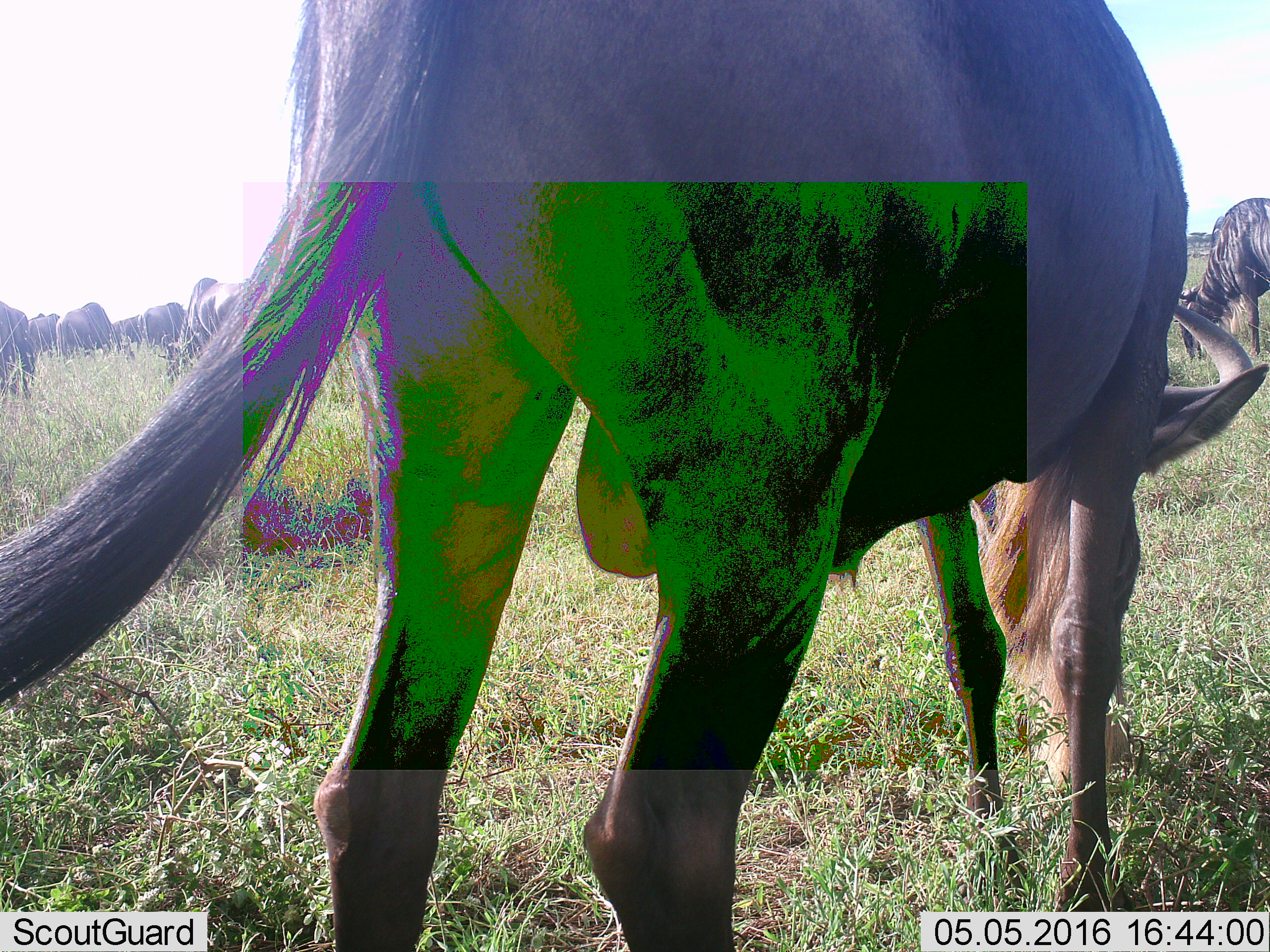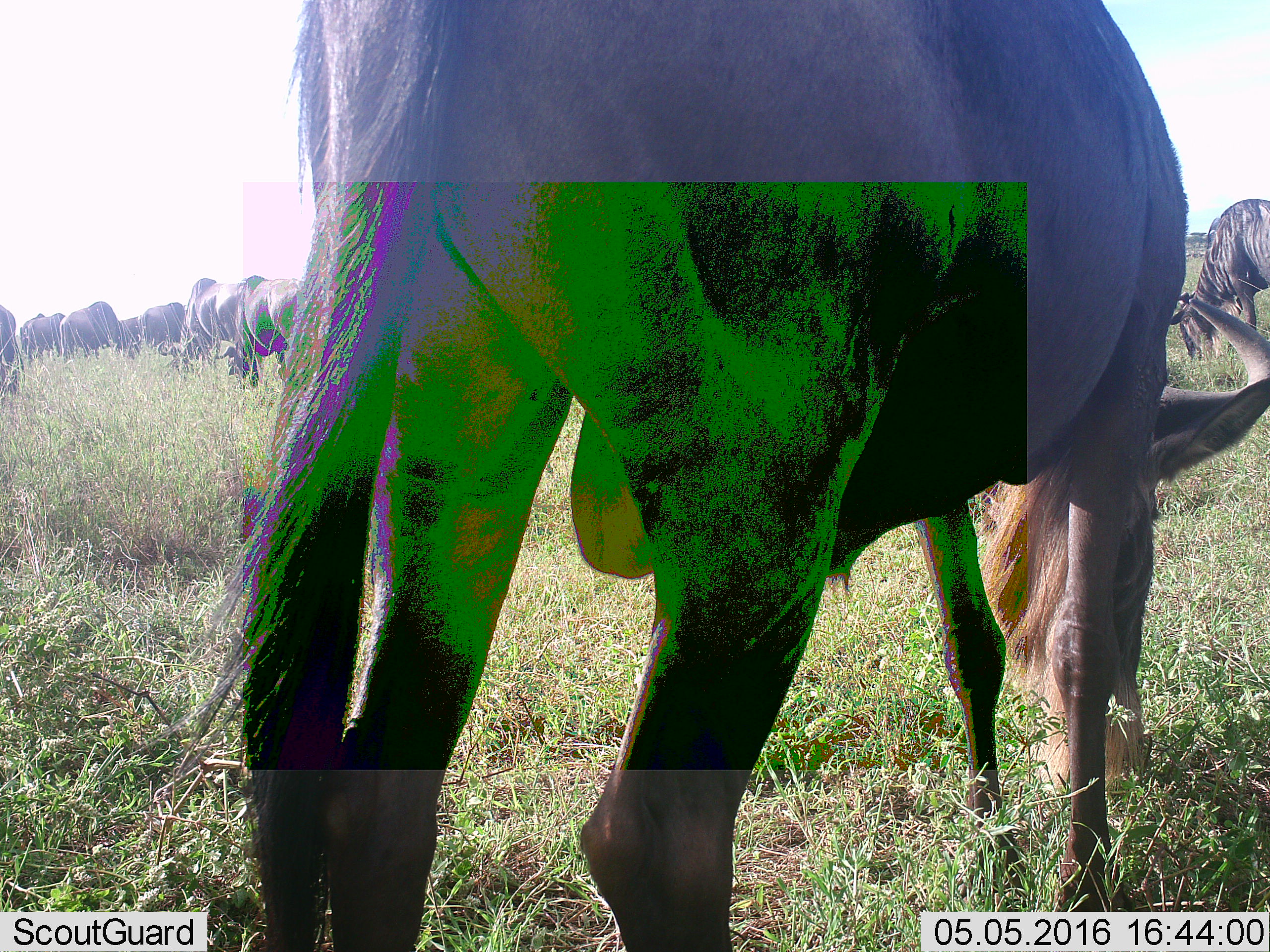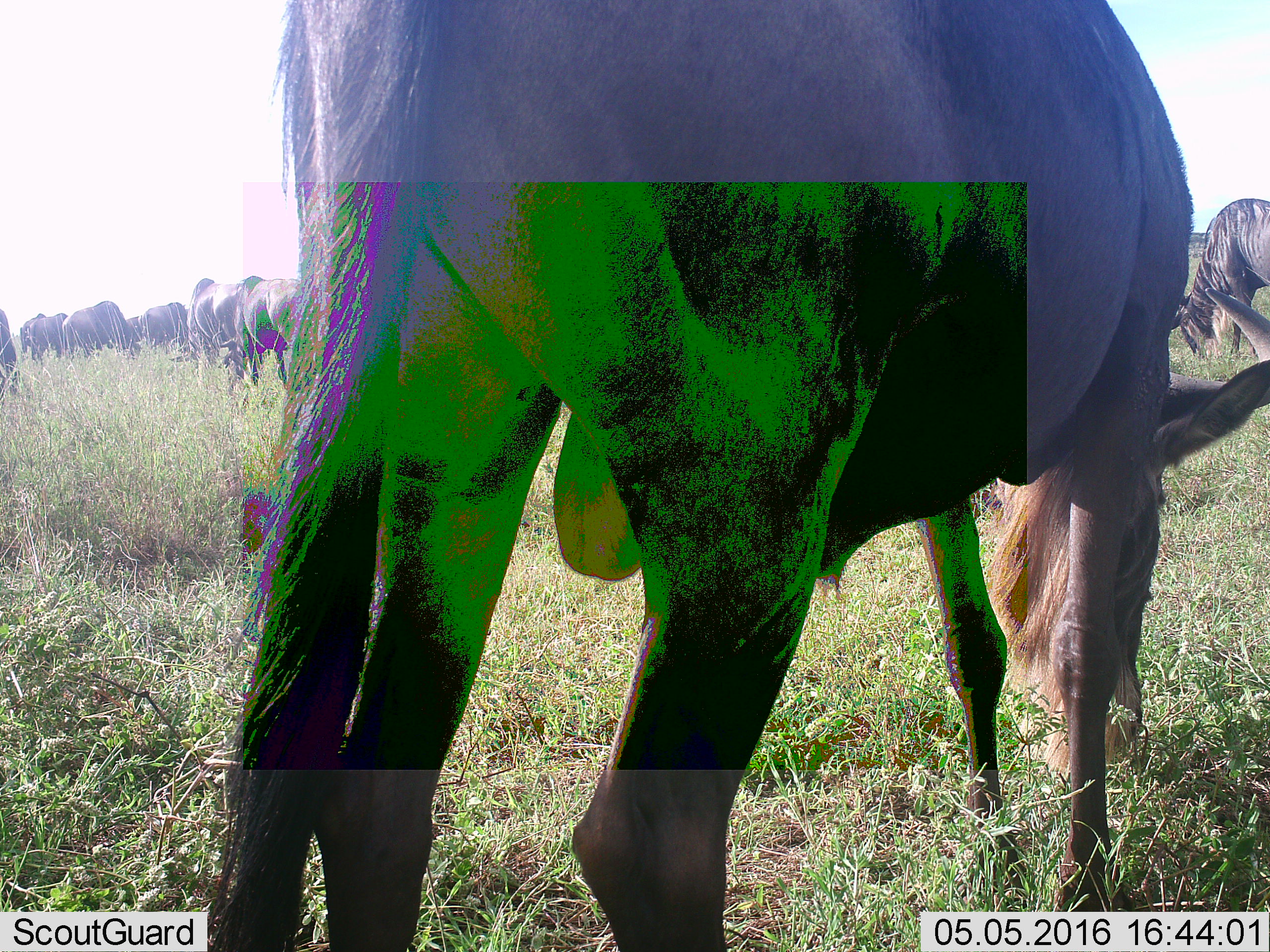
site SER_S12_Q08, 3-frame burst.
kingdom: Animalia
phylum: Chordata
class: Mammalia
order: Artiodactyla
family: Bovidae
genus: Connochaetes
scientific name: Connochaetes taurinus taurinus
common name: blue wildebeest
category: wildebeestblue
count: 11-50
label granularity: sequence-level